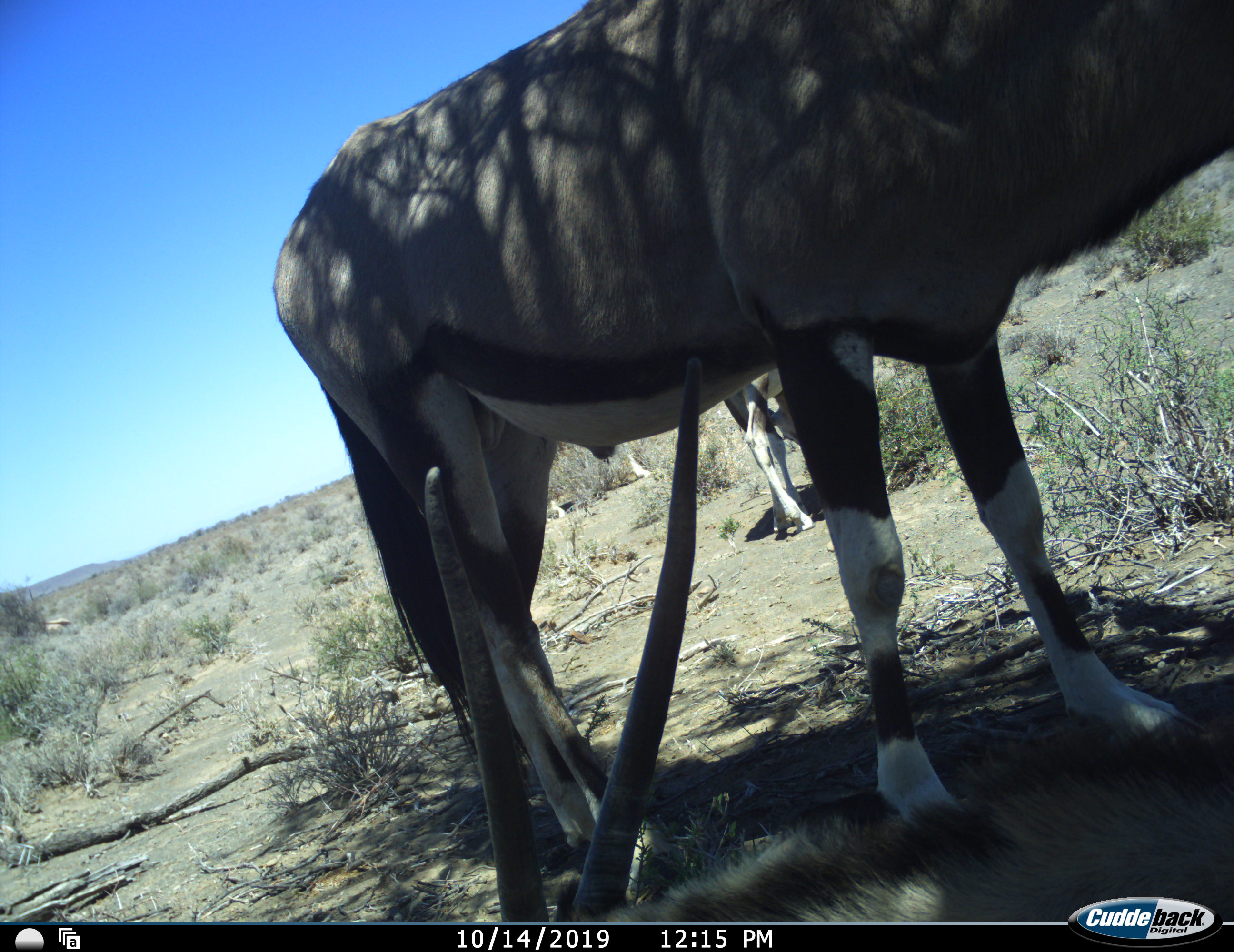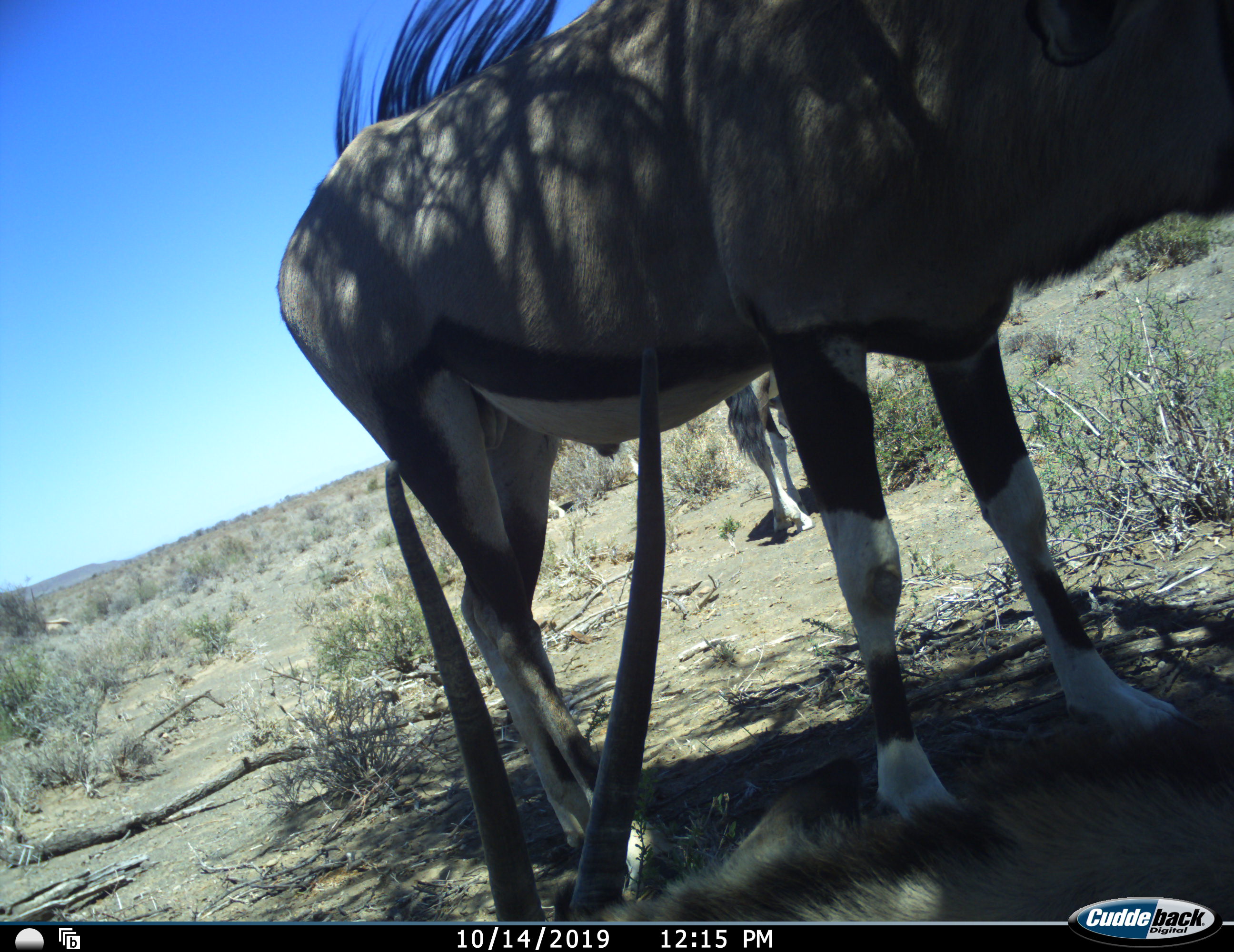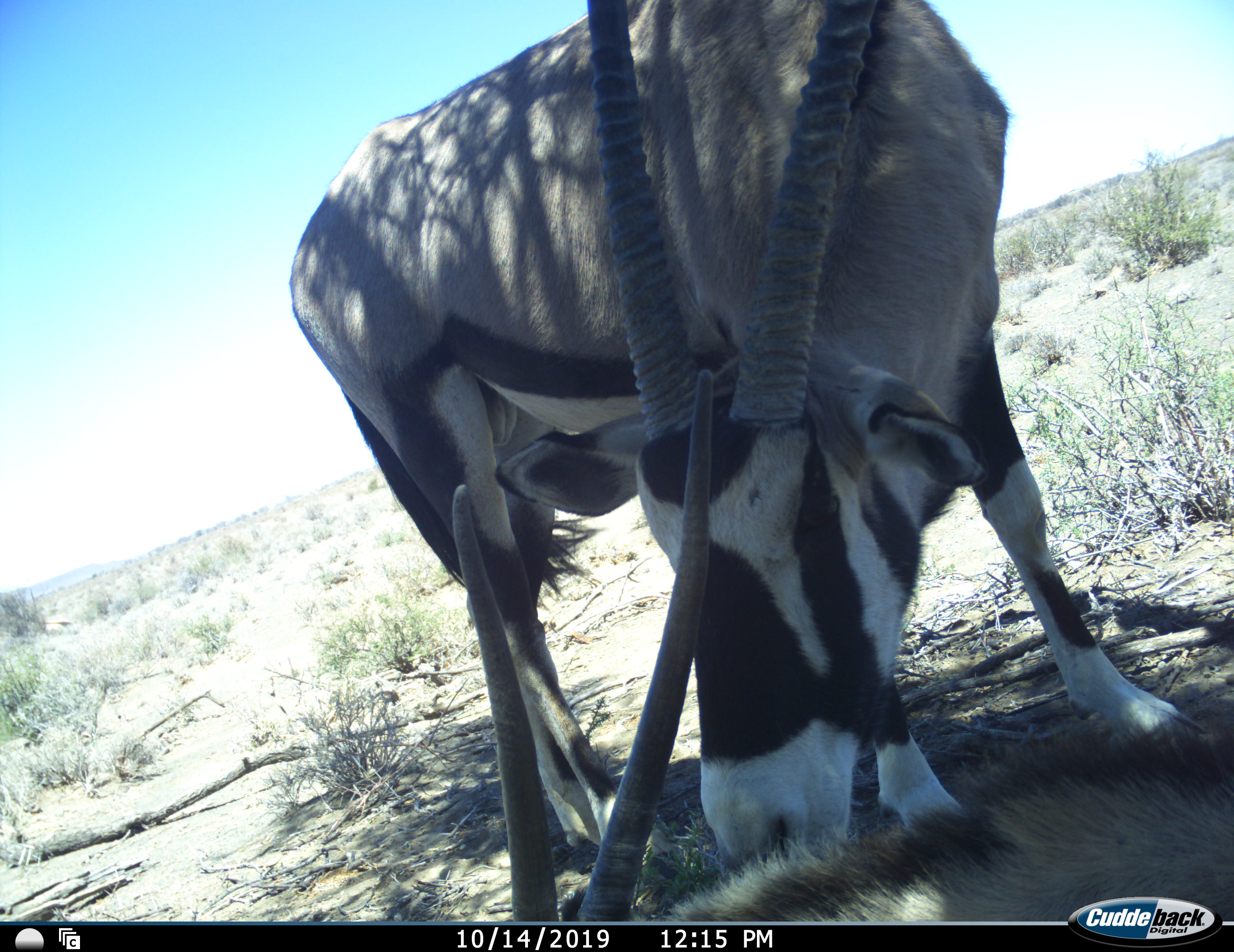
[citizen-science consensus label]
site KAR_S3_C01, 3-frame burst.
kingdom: Animalia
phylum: Chordata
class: Mammalia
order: Artiodactyla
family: Bovidae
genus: Oryx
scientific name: Oryx gazella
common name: gemsbok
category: oryx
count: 3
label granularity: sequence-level